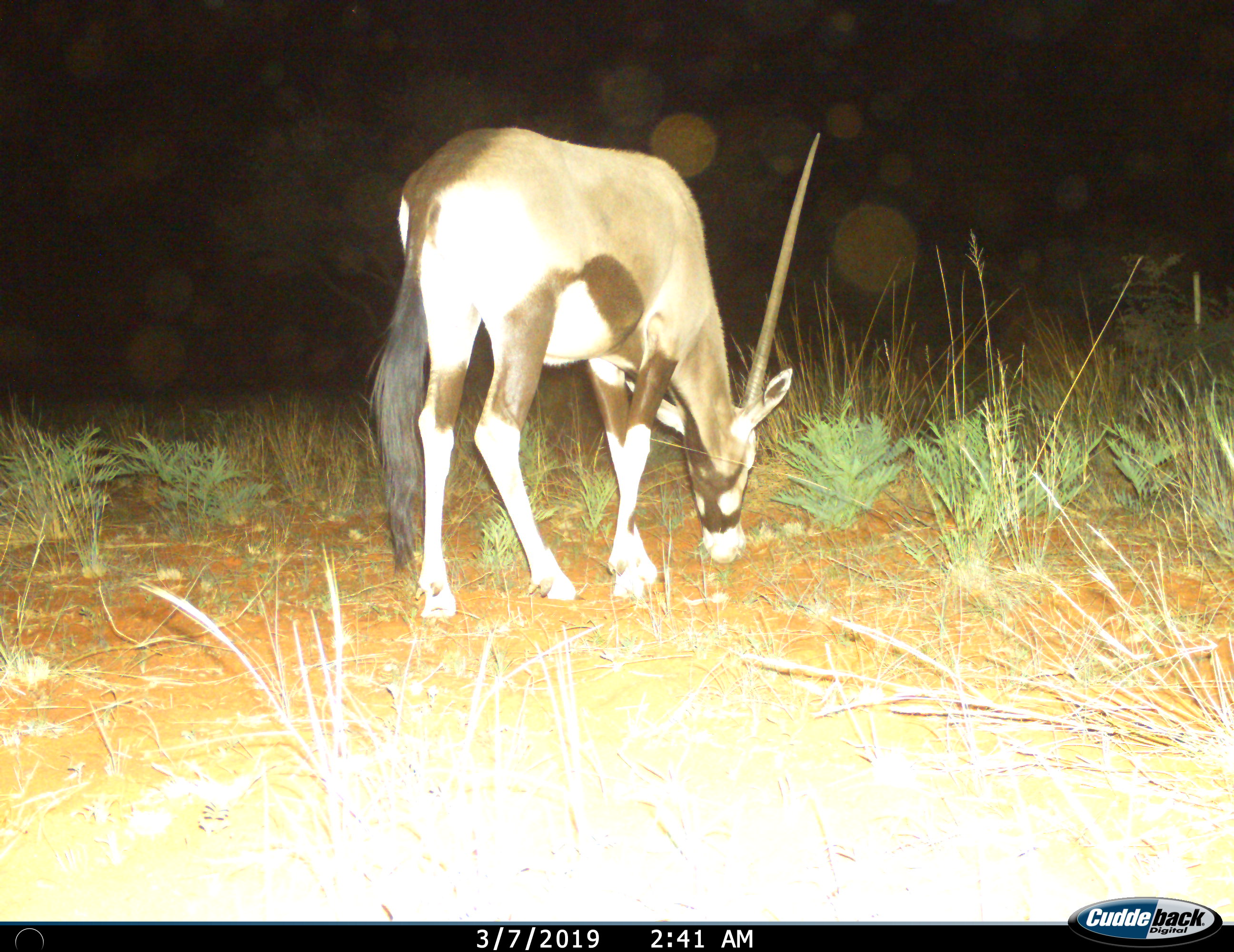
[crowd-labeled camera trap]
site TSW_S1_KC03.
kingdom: Animalia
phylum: Chordata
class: Mammalia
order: Artiodactyla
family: Bovidae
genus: Oryx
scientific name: Oryx gazella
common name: gemsbok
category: oryx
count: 1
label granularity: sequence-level